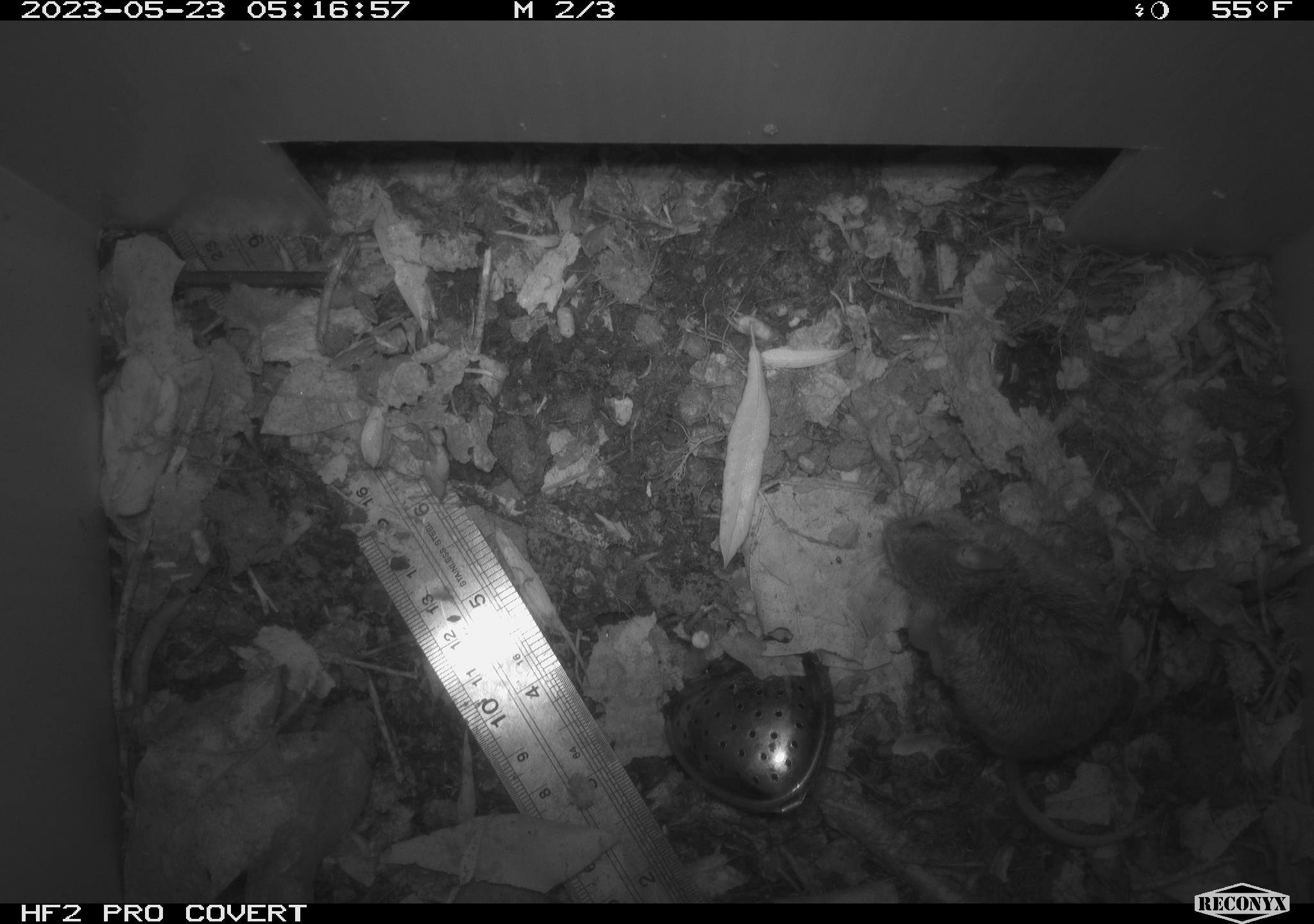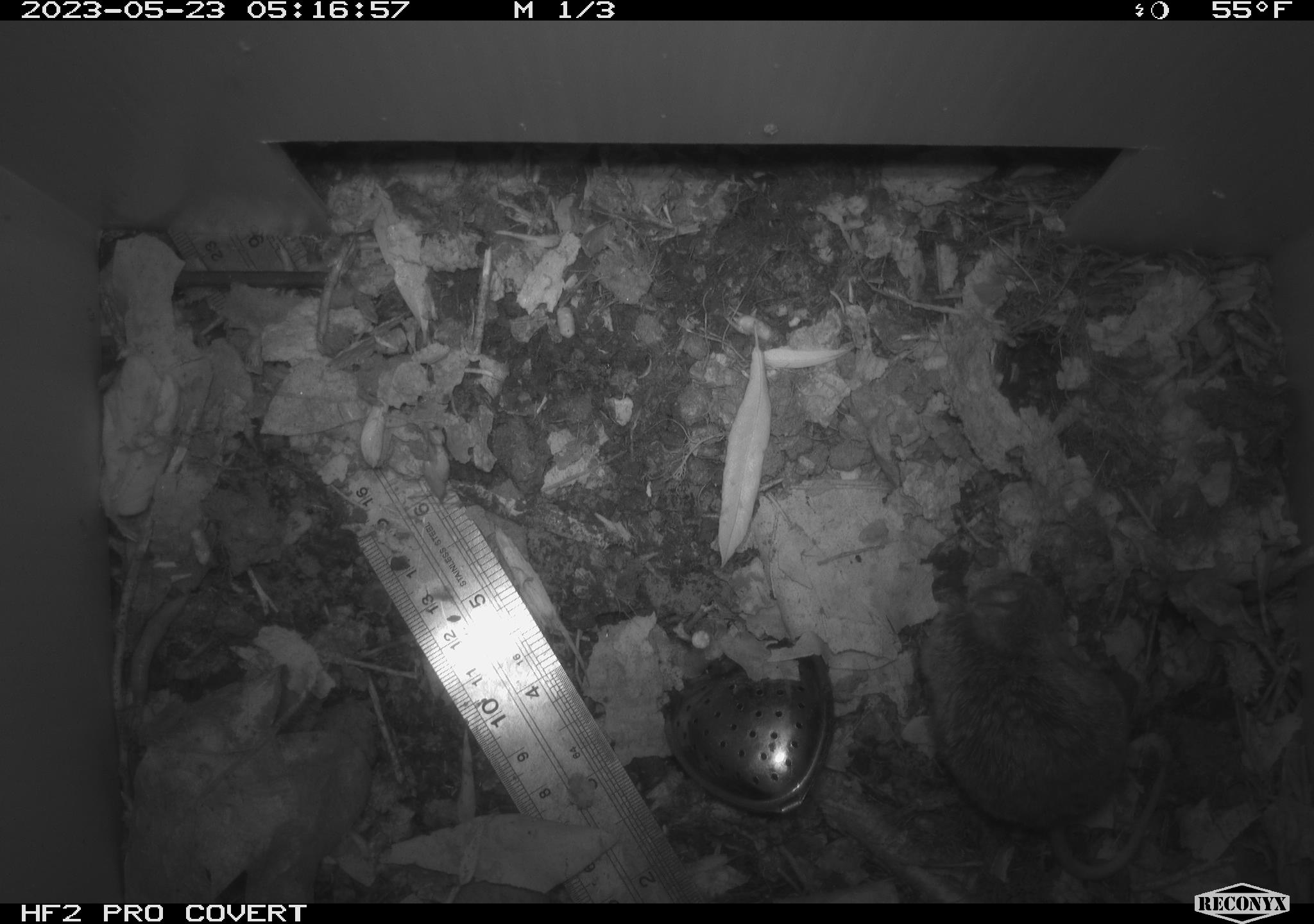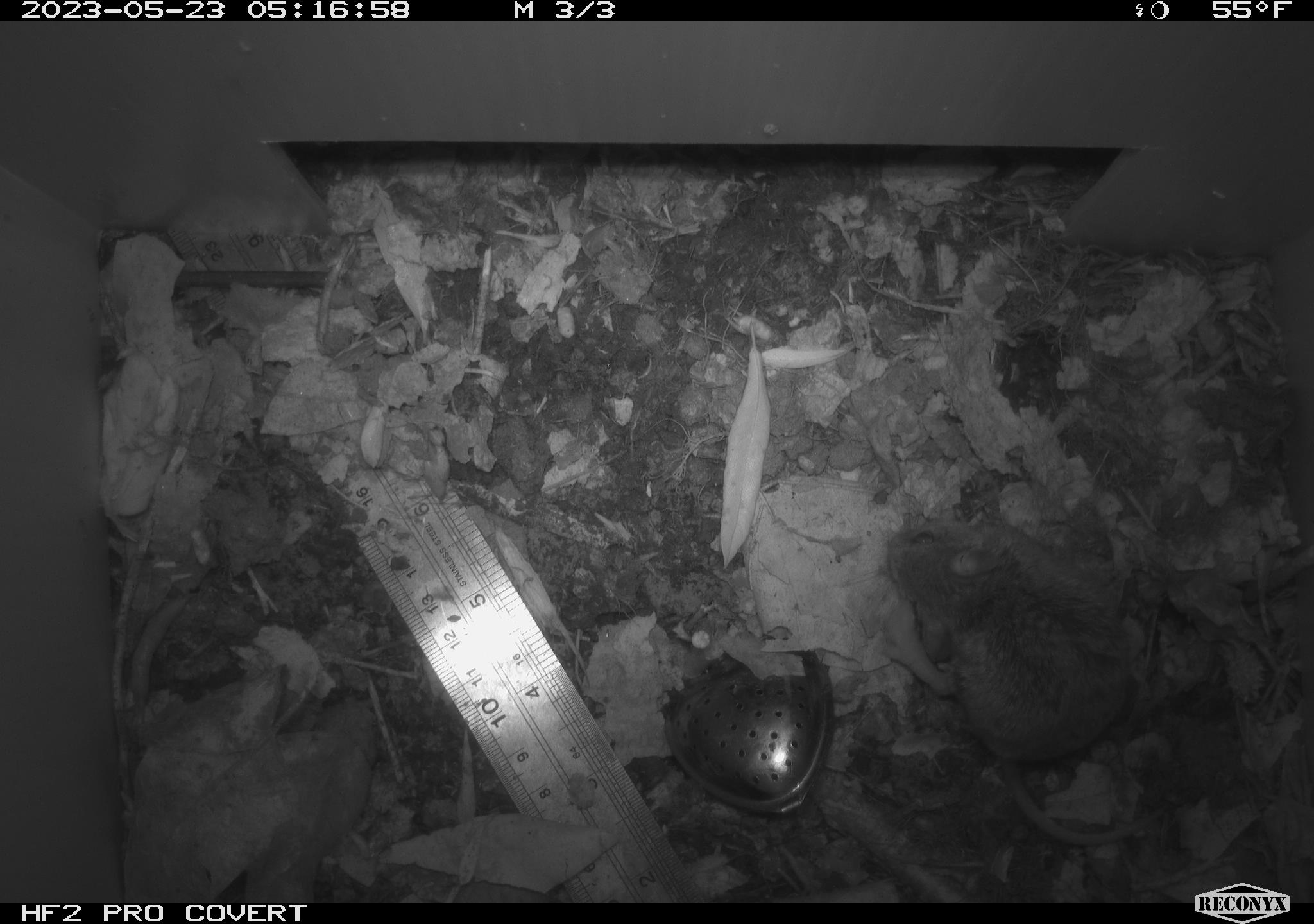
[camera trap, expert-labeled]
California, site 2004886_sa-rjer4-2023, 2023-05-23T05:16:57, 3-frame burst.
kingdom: Animalia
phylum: Chordata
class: Mammalia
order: Rodentia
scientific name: Rodentia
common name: mouse species